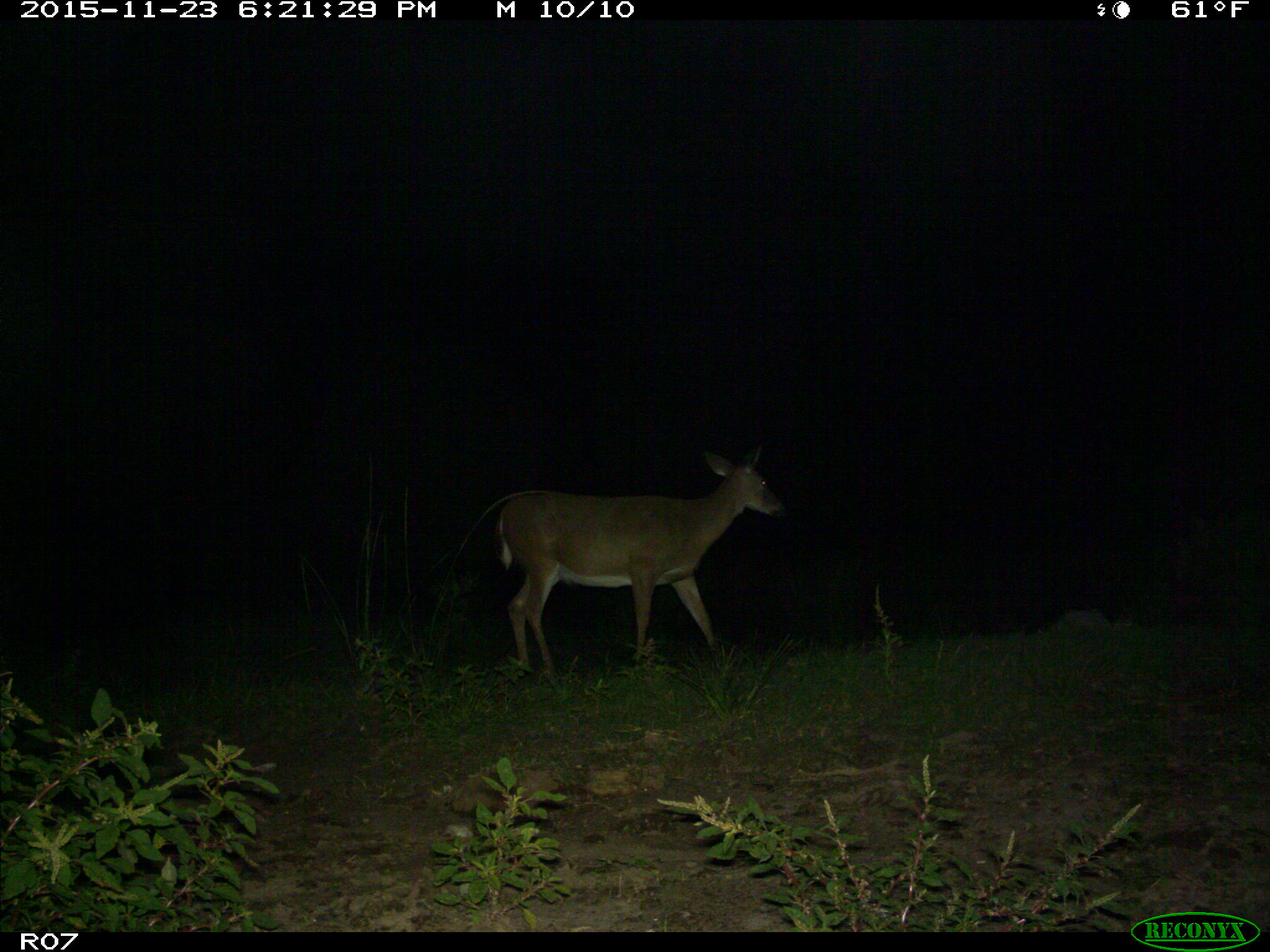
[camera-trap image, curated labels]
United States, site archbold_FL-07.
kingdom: Animalia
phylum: Chordata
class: Mammalia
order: Artiodactyla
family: Cervidae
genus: Odocoileus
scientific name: Odocoileus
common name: deer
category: unidentified deer